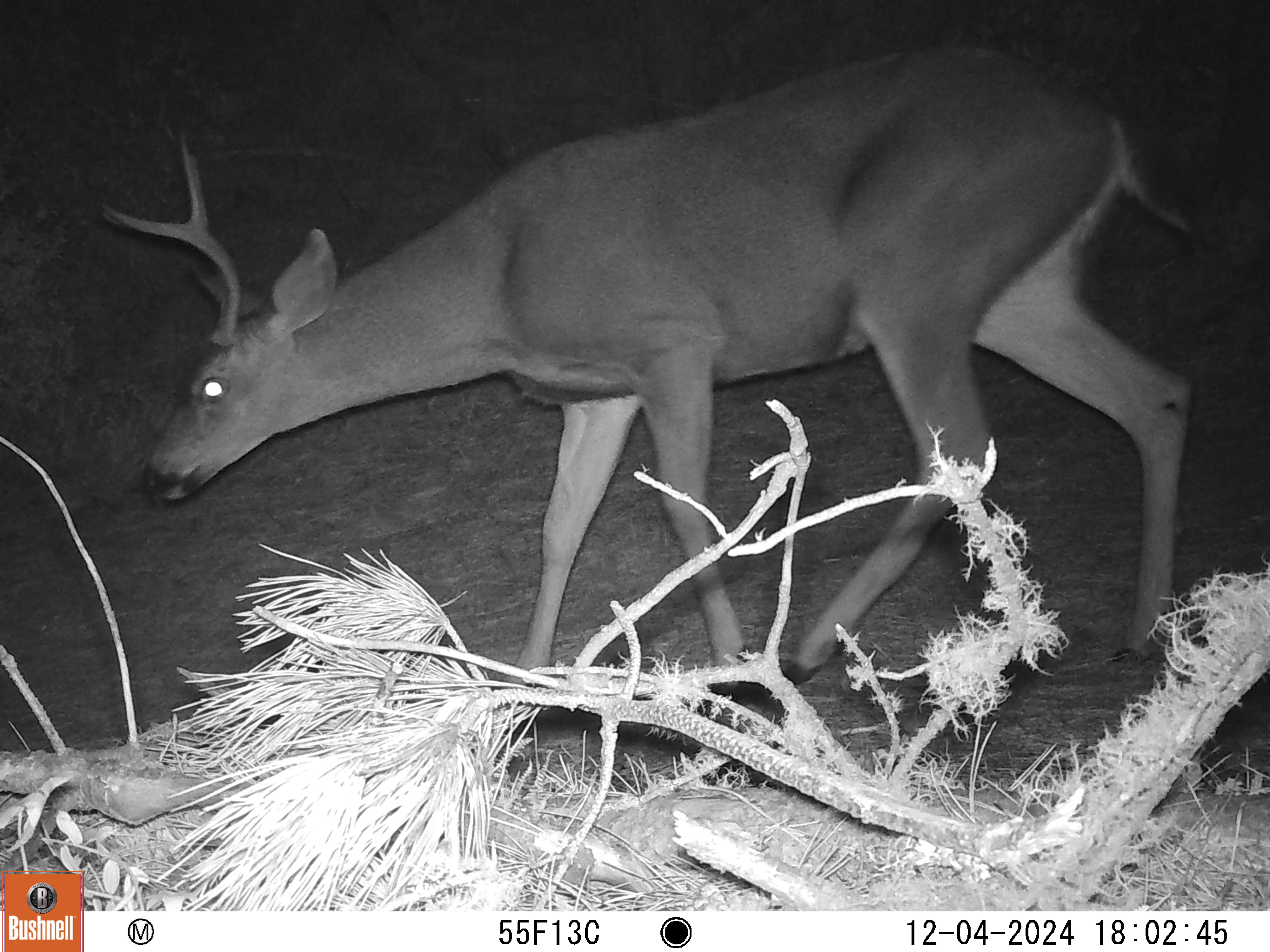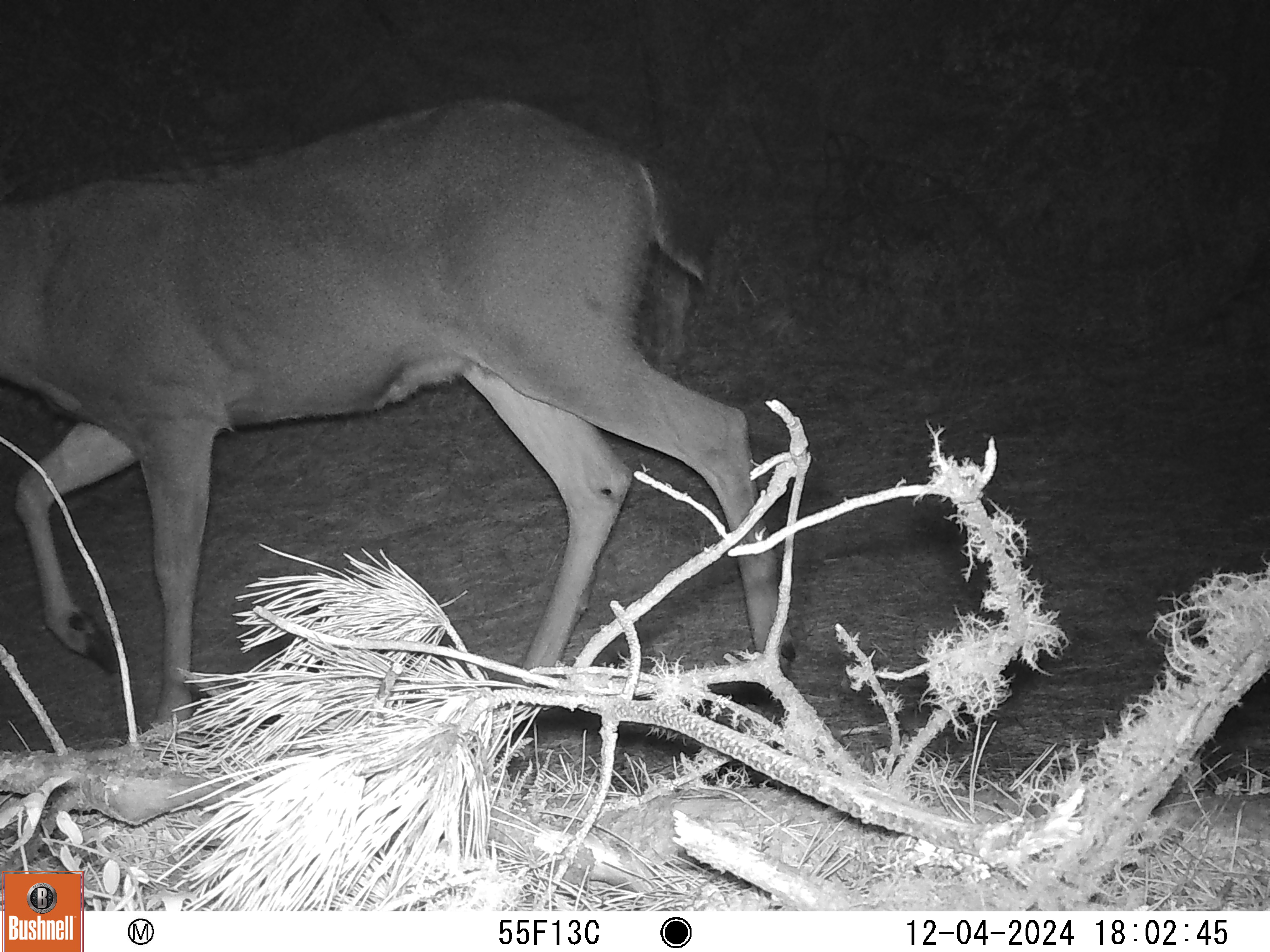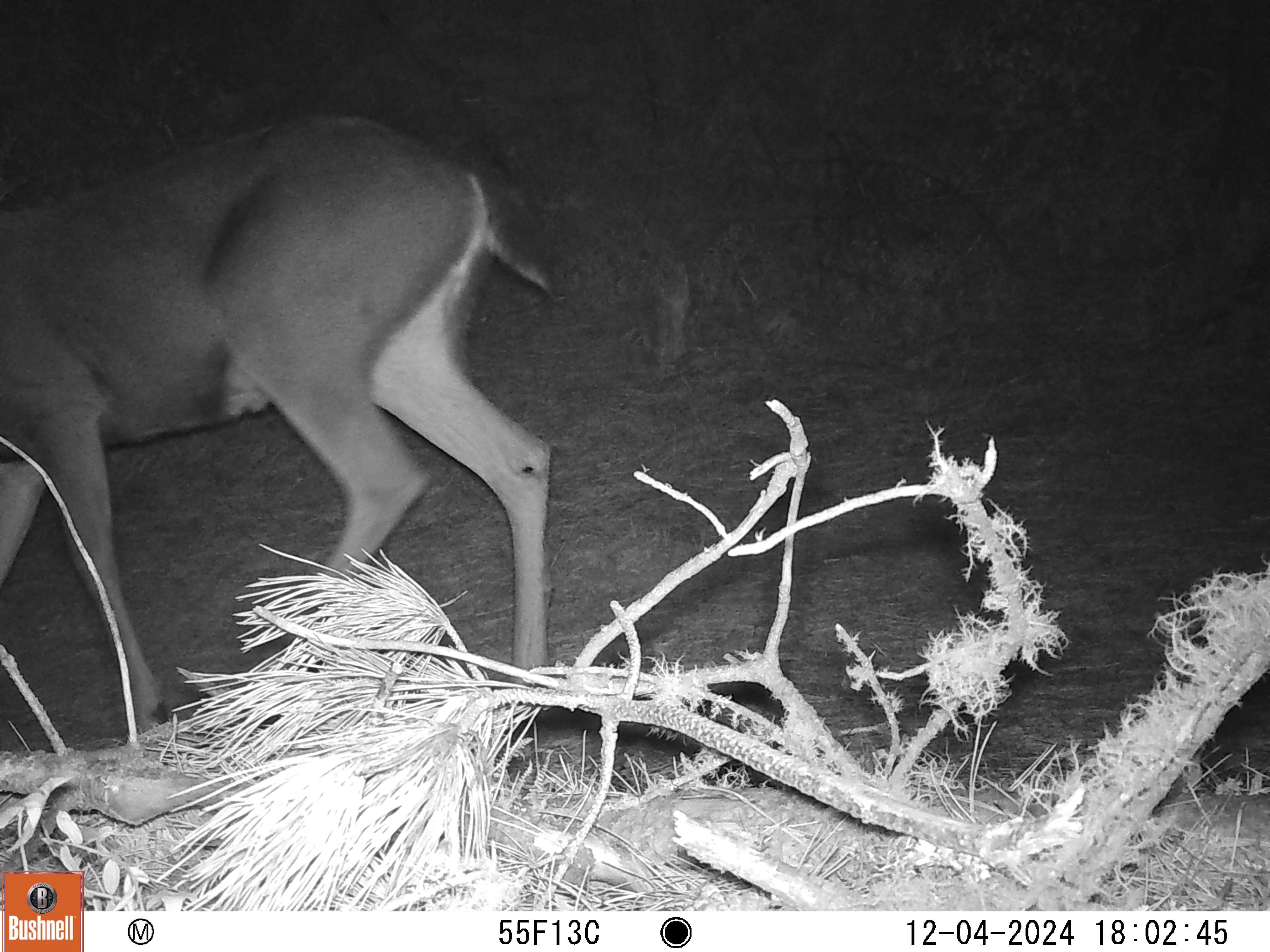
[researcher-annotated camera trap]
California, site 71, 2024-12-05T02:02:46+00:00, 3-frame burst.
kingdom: Animalia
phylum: Chordata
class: Mammalia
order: Artiodactyla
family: Cervidae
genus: Odocoileus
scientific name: Odocoileus hemionus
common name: mule deer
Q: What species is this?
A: Mule deer (Odocoileus hemionus).